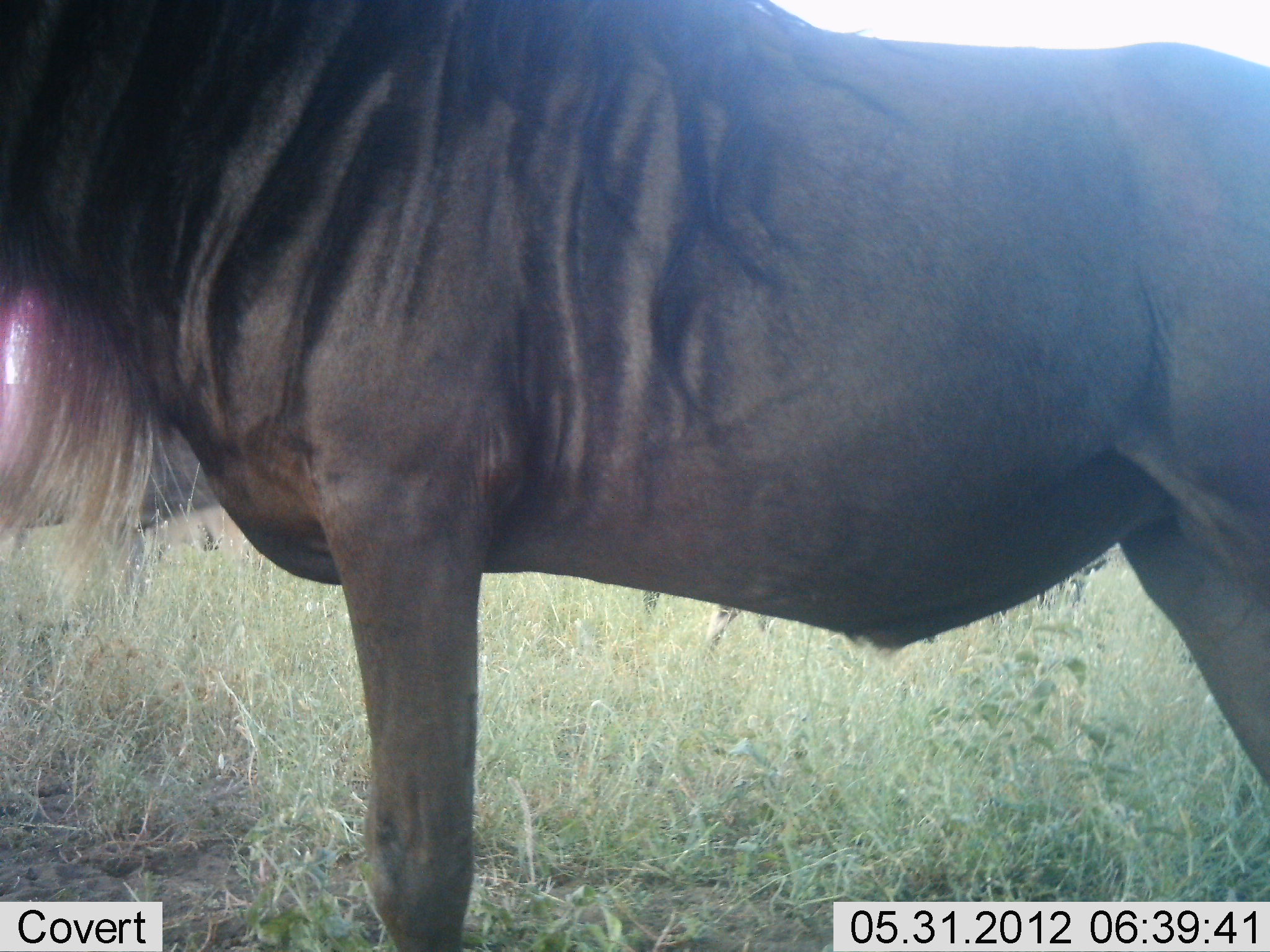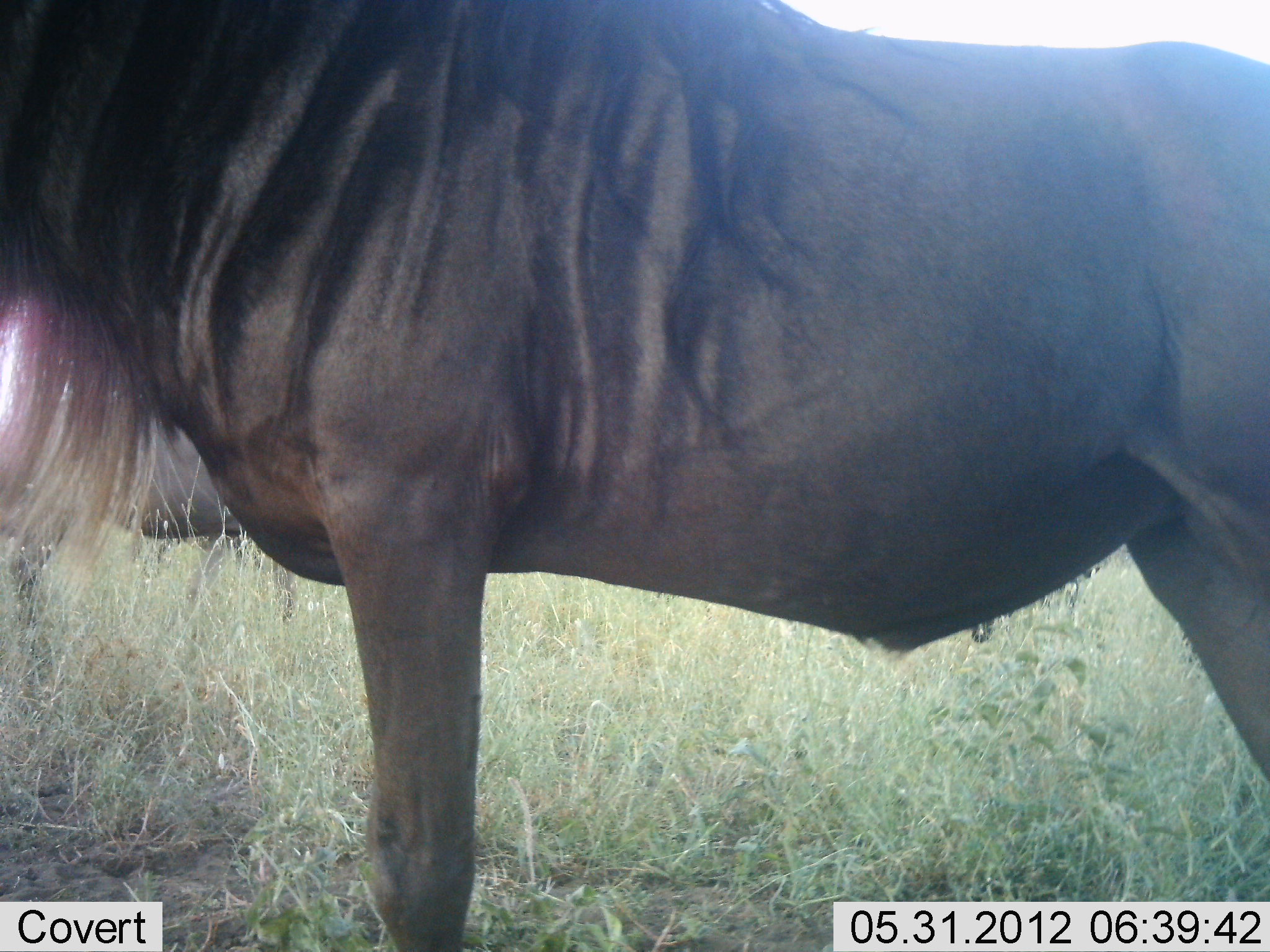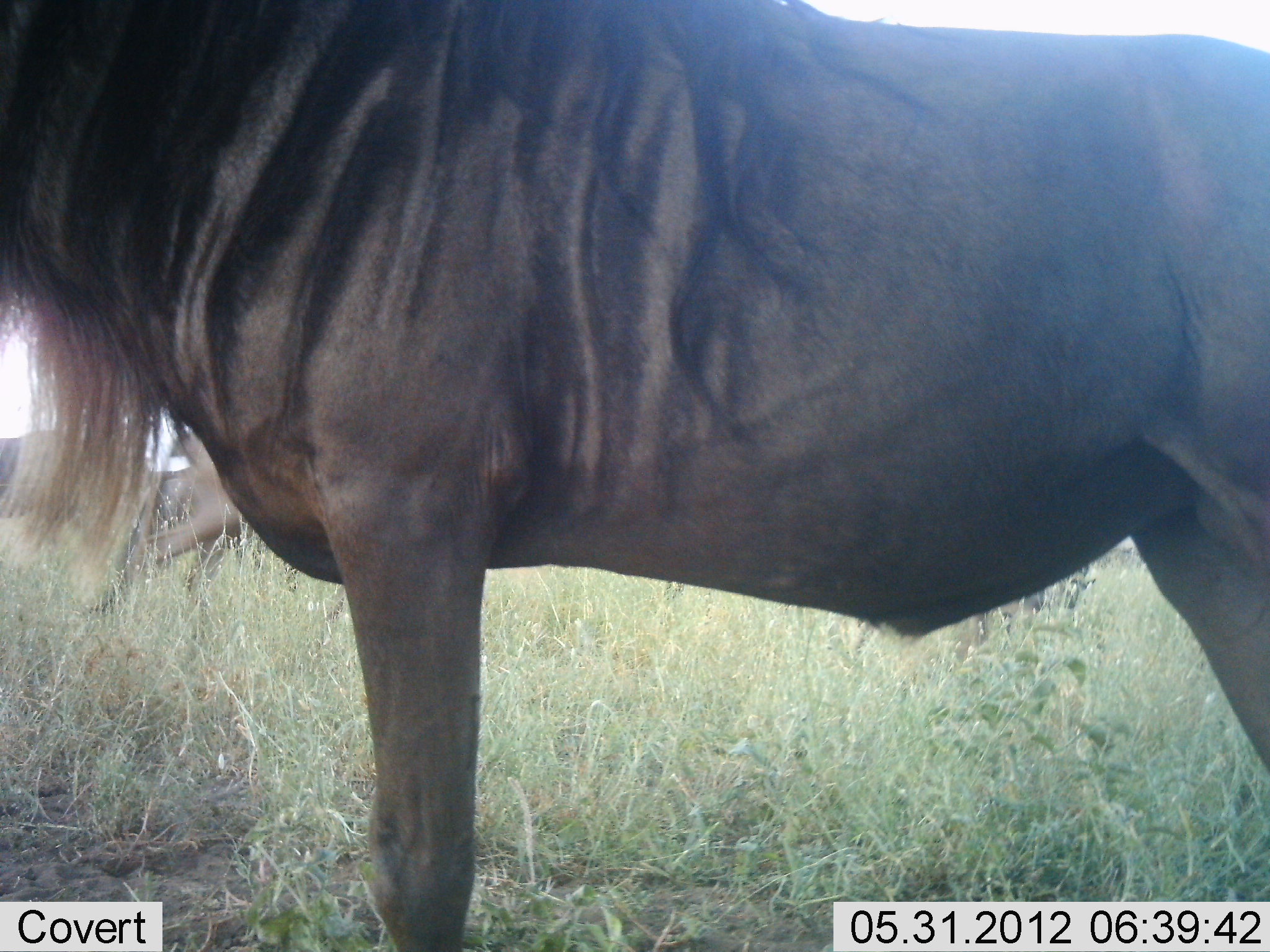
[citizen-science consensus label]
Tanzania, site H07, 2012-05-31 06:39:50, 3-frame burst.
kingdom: Animalia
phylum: Chordata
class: Mammalia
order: Artiodactyla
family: Bovidae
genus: Connochaetes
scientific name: Connochaetes taurinus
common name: blue wildebeest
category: wildebeest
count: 1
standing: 100%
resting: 0%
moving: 0%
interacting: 0%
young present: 0%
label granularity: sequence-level